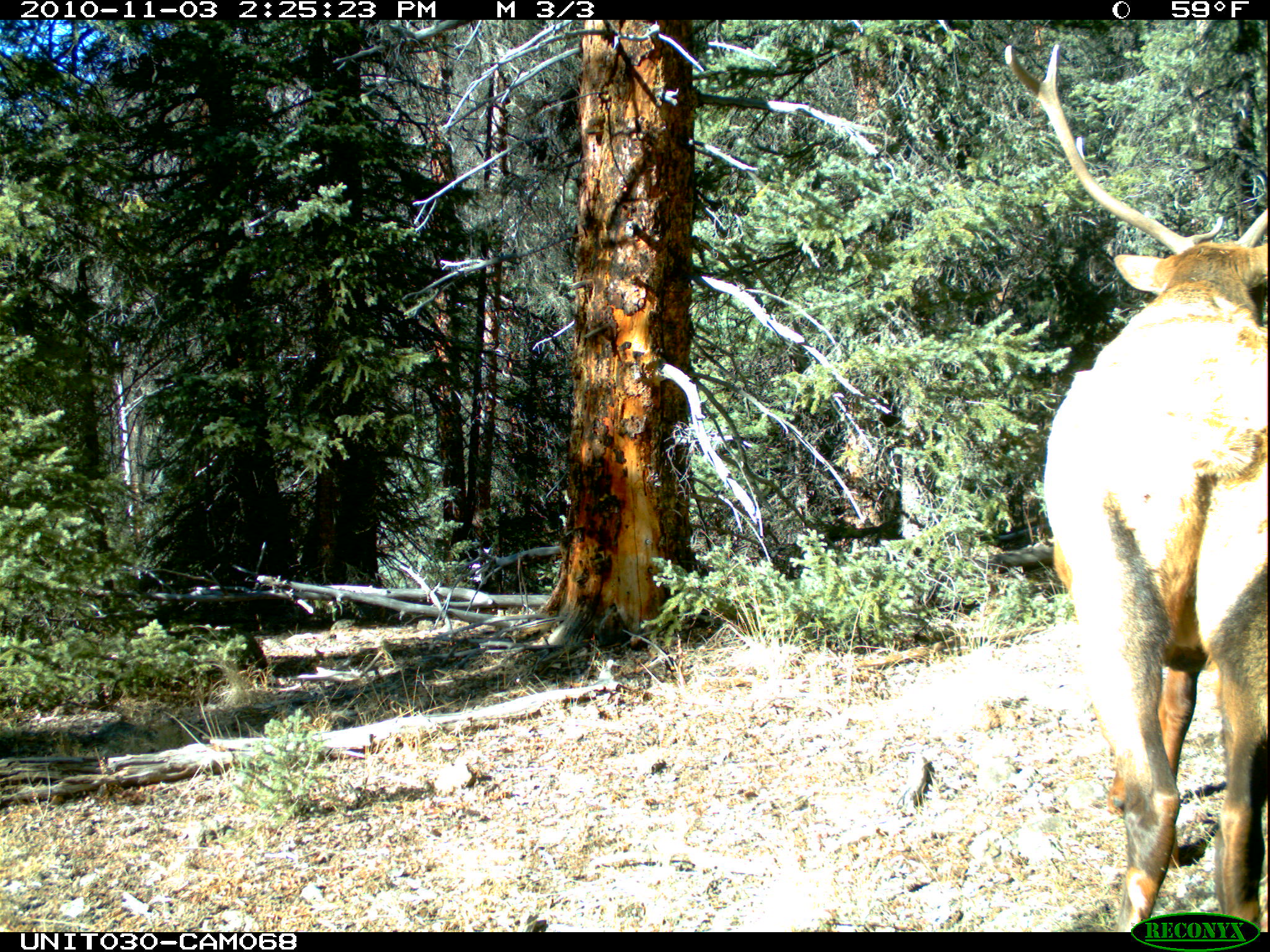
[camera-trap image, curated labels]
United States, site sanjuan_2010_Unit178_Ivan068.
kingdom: Animalia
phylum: Chordata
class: Mammalia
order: Artiodactyla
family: Cervidae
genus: Cervus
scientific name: Cervus elaphus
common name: red deer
Cervus elaphus (red deer).